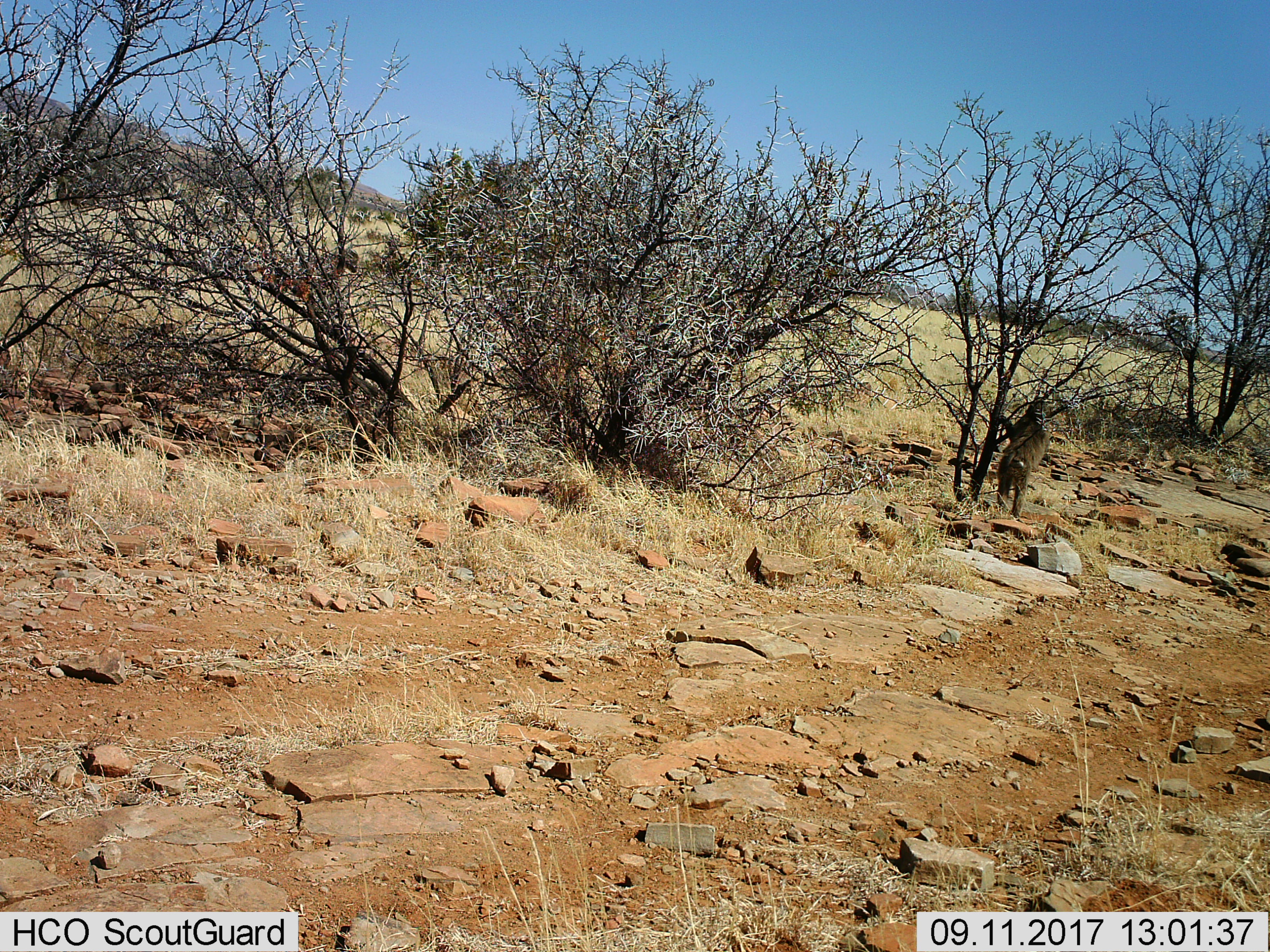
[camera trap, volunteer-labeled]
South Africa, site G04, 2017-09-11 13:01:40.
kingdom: Animalia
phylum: Chordata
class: Mammalia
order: Primates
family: Cercopithecidae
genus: Papio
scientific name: Papio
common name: baboon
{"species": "baboon (Papio)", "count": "1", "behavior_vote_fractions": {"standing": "75%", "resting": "0%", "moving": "12%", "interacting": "0%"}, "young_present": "0%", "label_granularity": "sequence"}